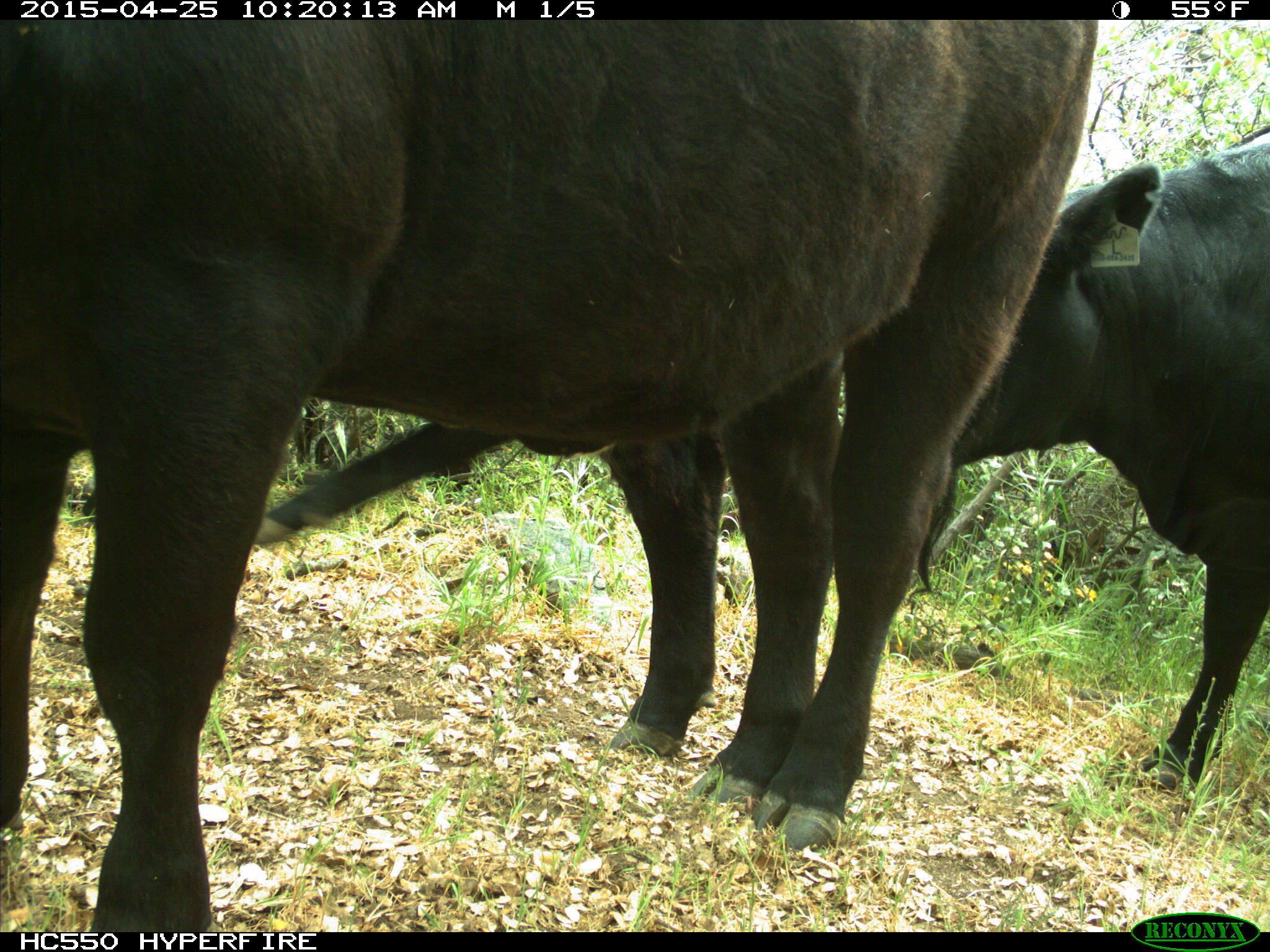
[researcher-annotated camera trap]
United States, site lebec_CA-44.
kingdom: Animalia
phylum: Chordata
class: Mammalia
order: Artiodactyla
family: Suidae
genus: Sus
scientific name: Sus scrofa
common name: wild boar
Sus scrofa (wild boar).